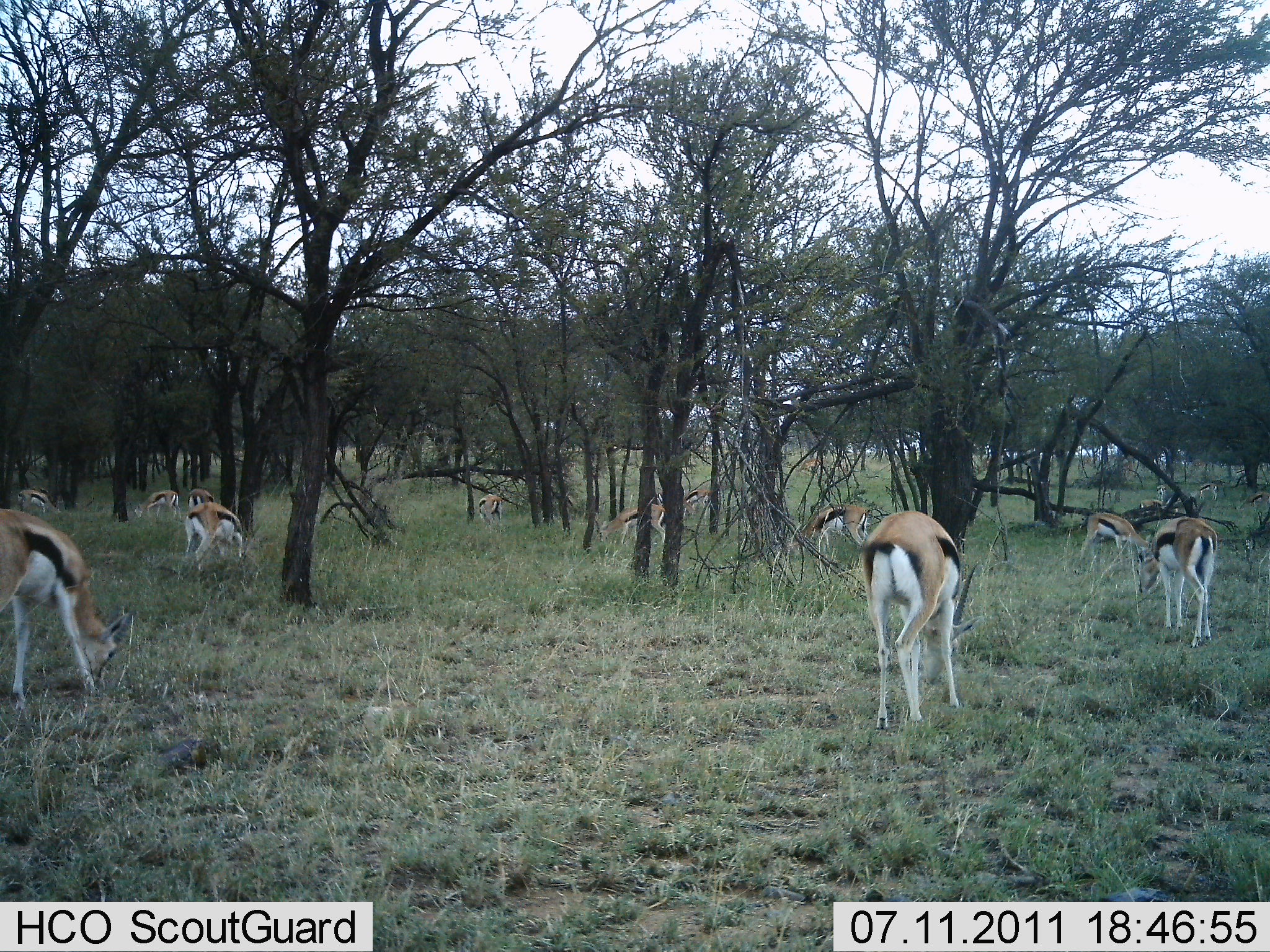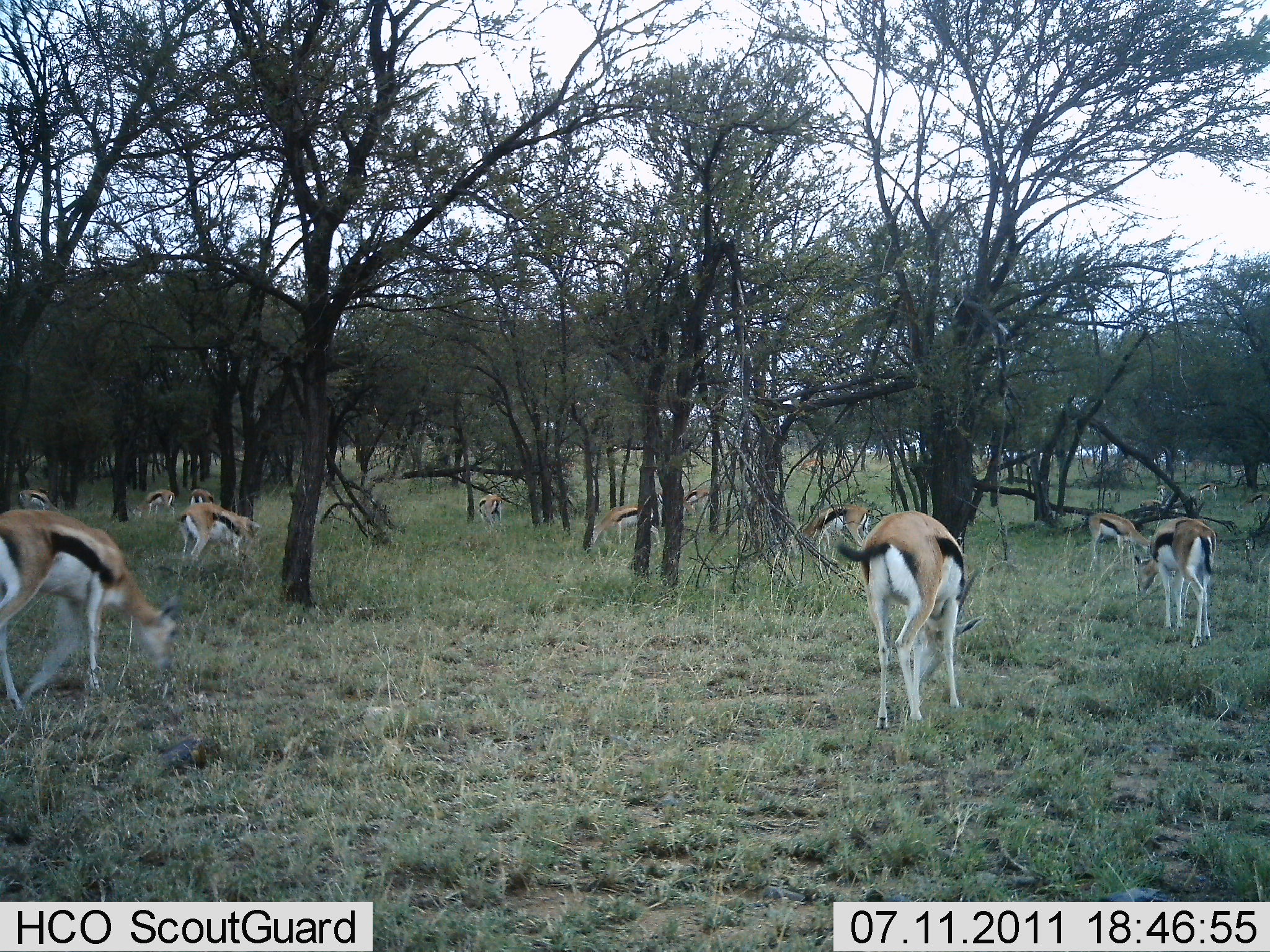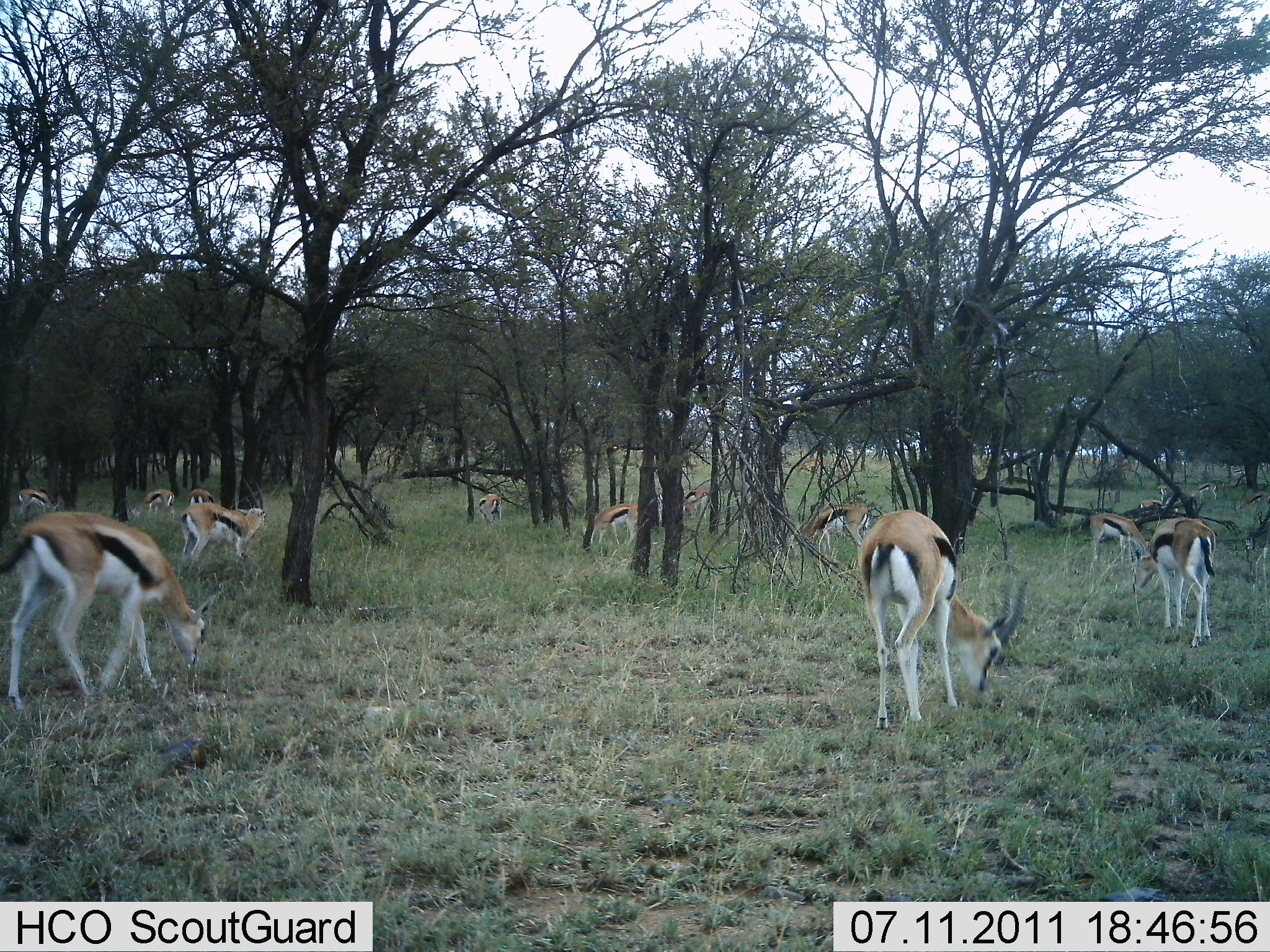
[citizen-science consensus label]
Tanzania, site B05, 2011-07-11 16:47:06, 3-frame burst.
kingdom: Animalia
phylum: Chordata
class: Mammalia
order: Artiodactyla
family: Bovidae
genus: Eudorcas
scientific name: Eudorcas thomsonii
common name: thomson's gazelle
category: gazellethomsons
Gazellethomsons (thomson's gazelle) (Eudorcas thomsonii), count 11-50. Behavior (volunteer vote fractions): standing 33%, resting 0%, moving 8%, interacting 0%. Young present (vote fraction): 0%. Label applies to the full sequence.